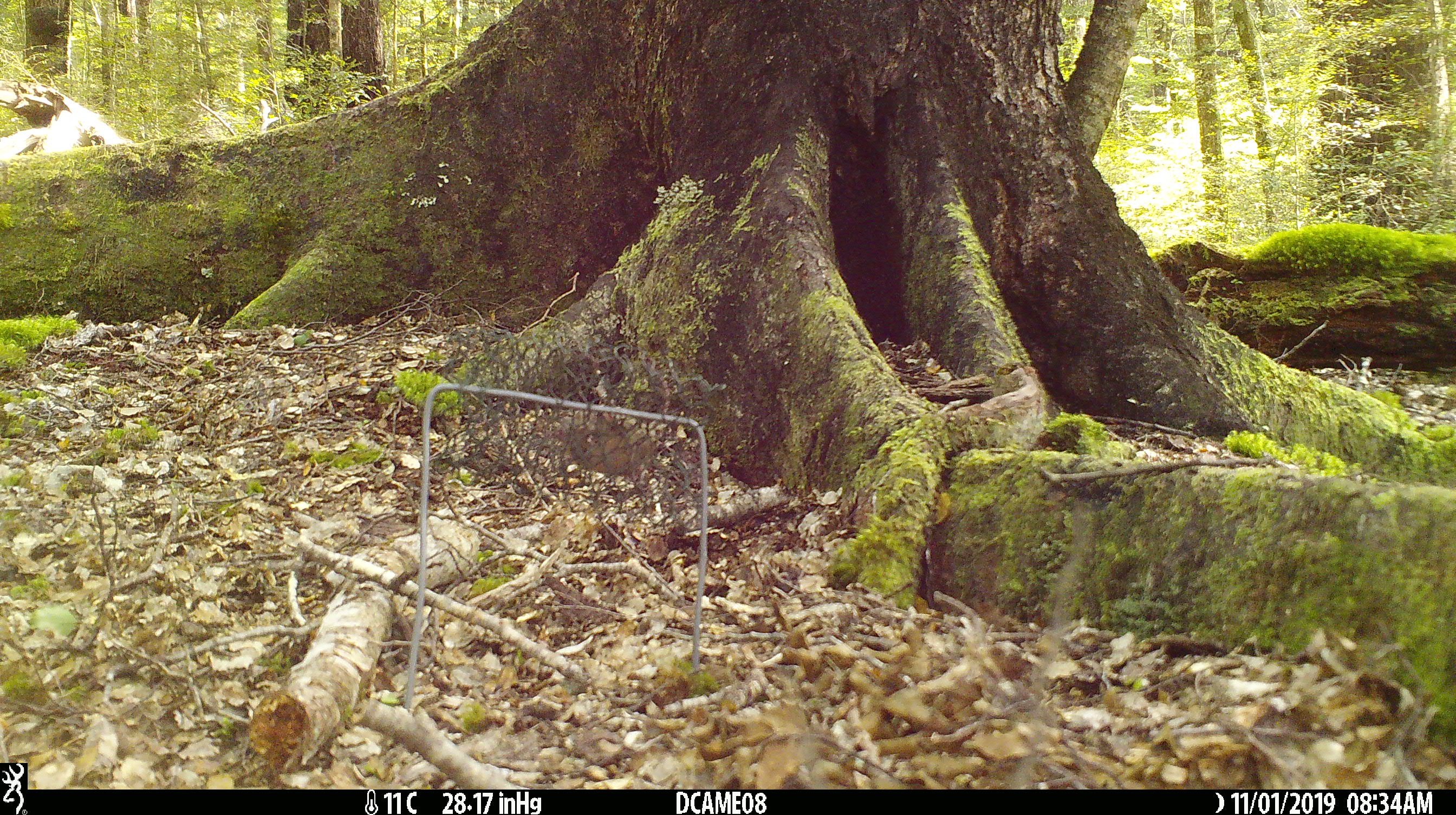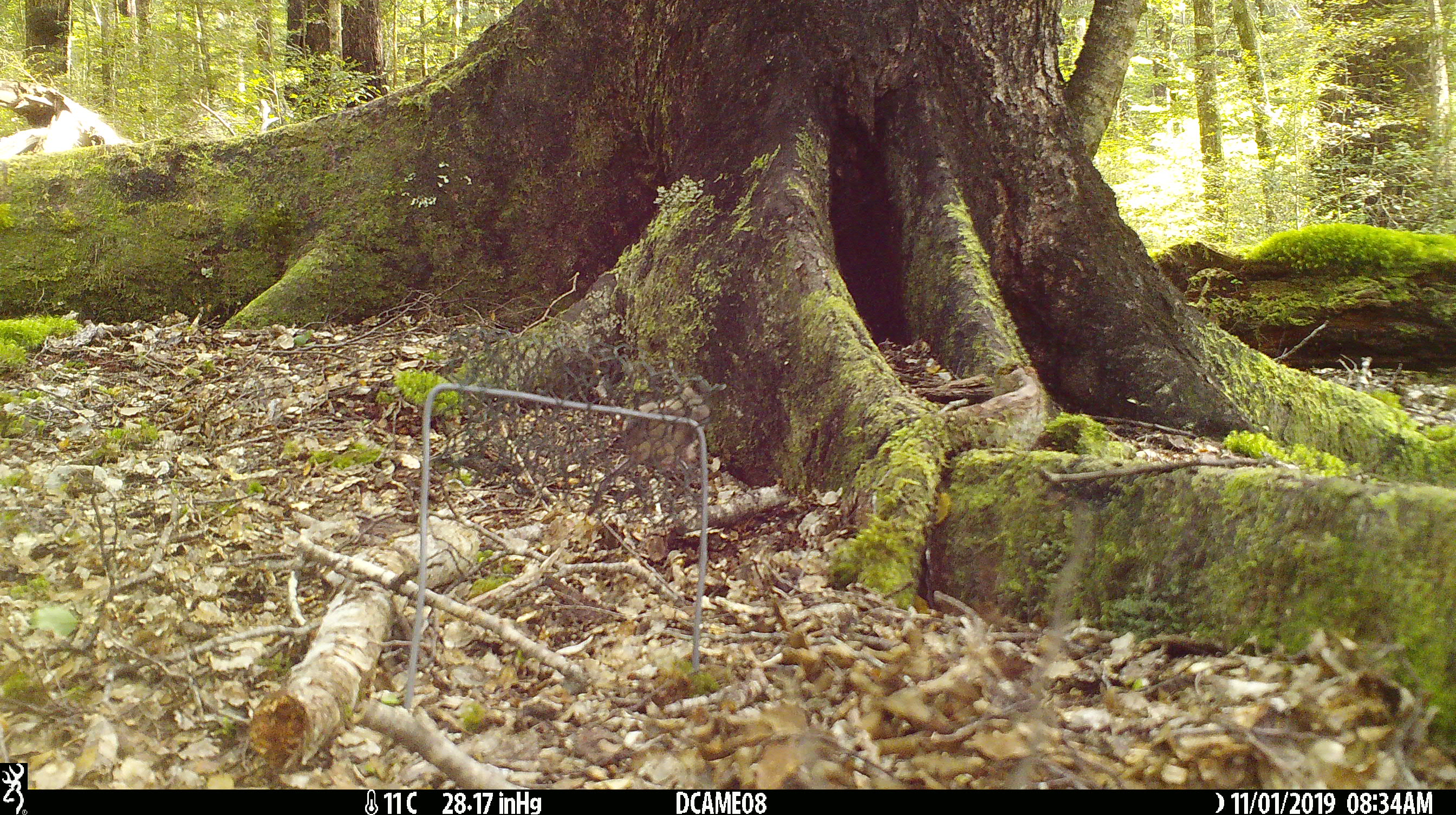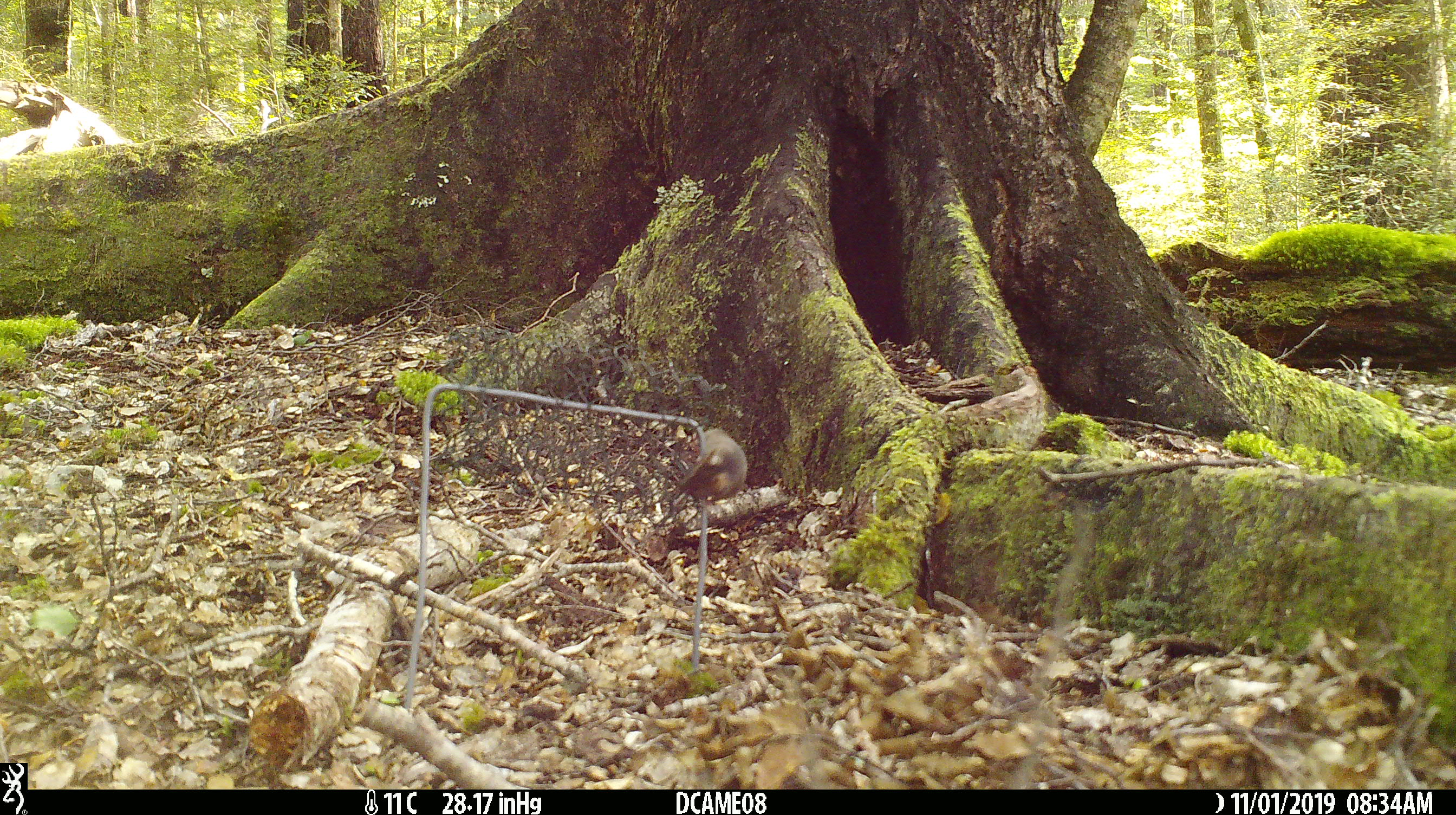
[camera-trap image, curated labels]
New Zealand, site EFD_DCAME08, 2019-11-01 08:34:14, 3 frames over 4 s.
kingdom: Animalia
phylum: Chordata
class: Mammalia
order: Rodentia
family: Muridae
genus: Mus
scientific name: Mus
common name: mouse